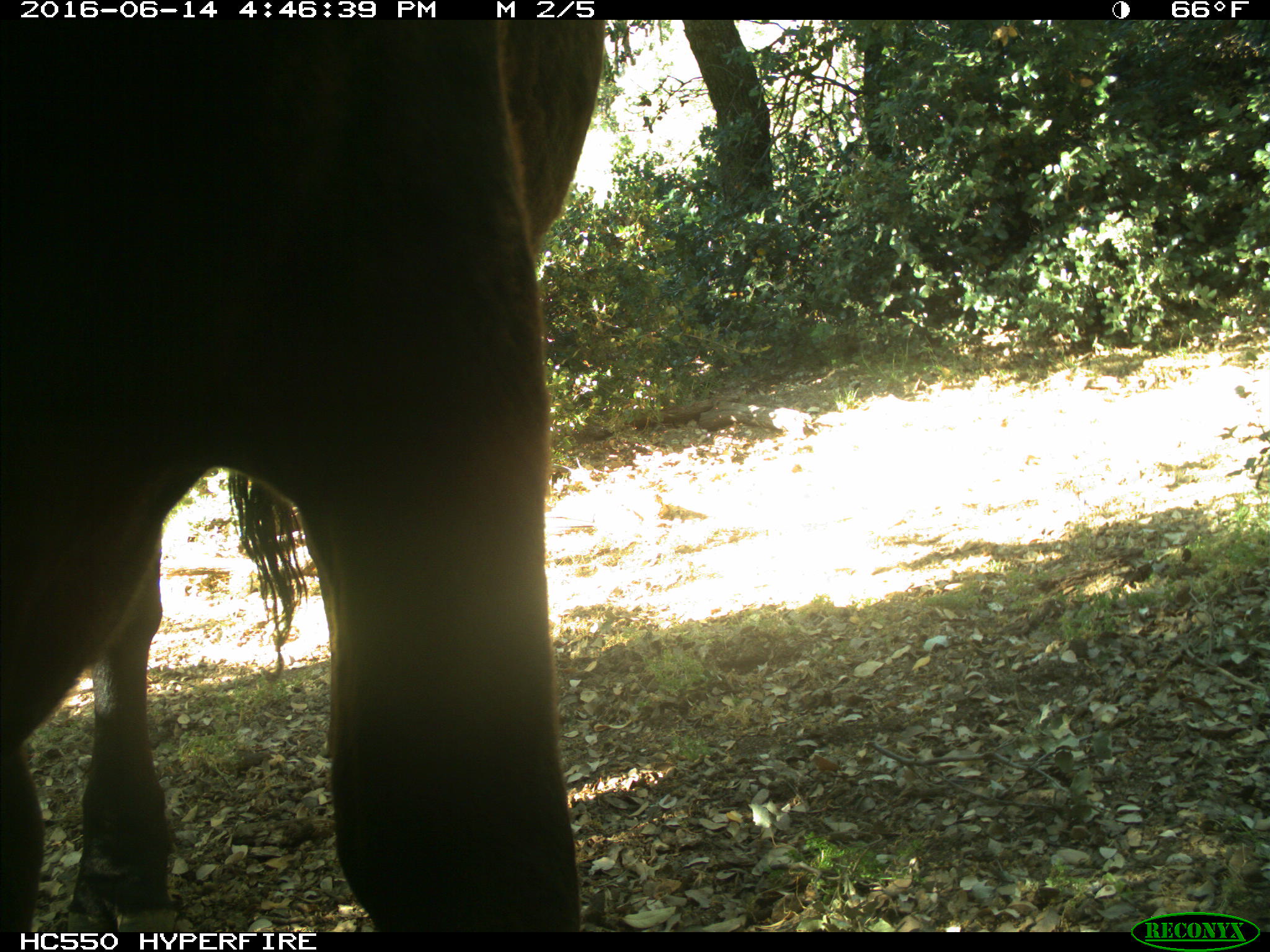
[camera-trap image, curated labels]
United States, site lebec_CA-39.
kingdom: Animalia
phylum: Chordata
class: Mammalia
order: Artiodactyla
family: Bovidae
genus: Bos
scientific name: Bos taurus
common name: domestic cow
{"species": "Bos taurus (domestic cow)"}